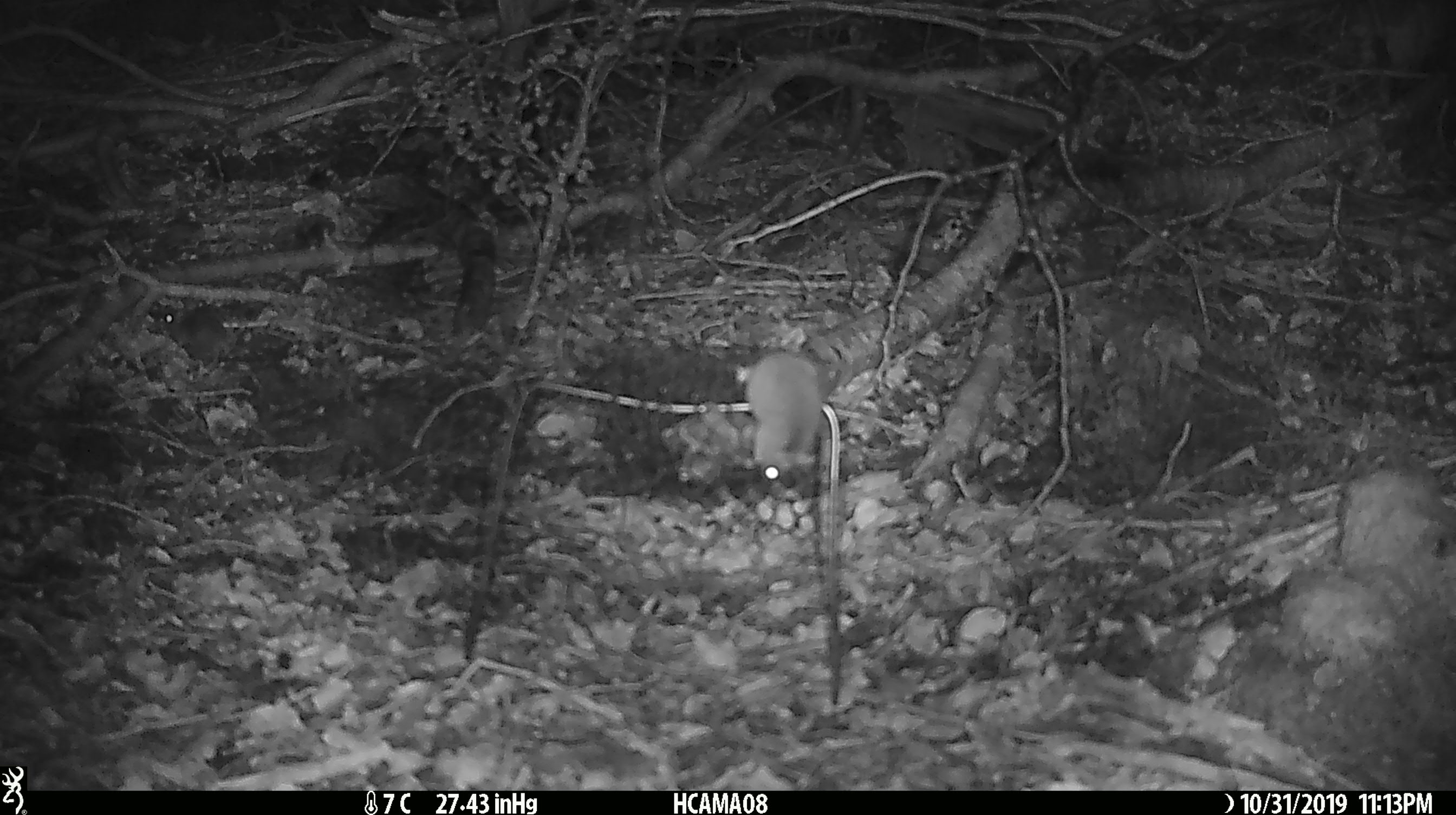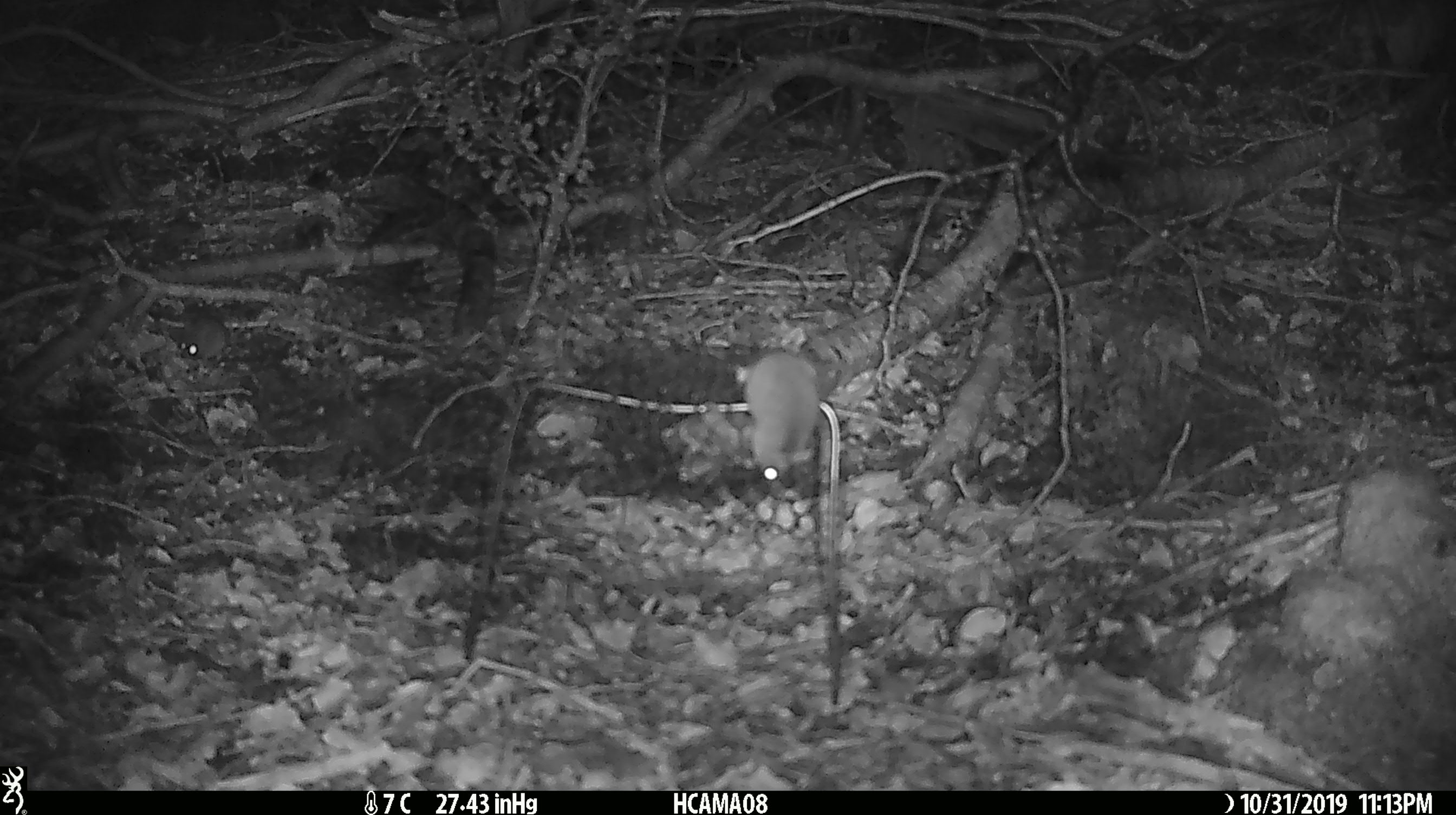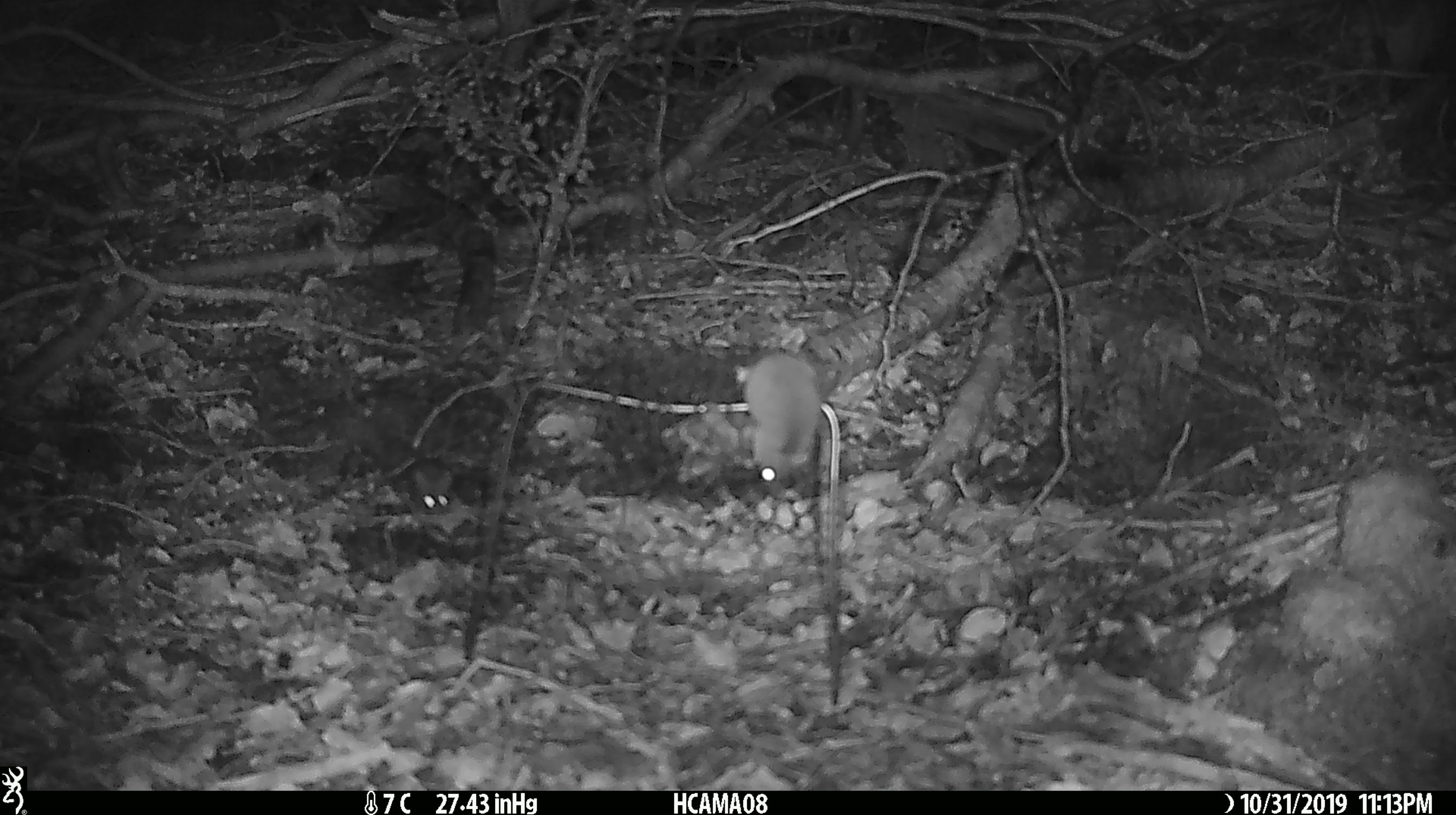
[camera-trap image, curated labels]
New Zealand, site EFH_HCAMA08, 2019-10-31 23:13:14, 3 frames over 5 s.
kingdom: Animalia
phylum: Chordata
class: Mammalia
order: Rodentia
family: Muridae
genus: Mus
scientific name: Mus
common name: mouse